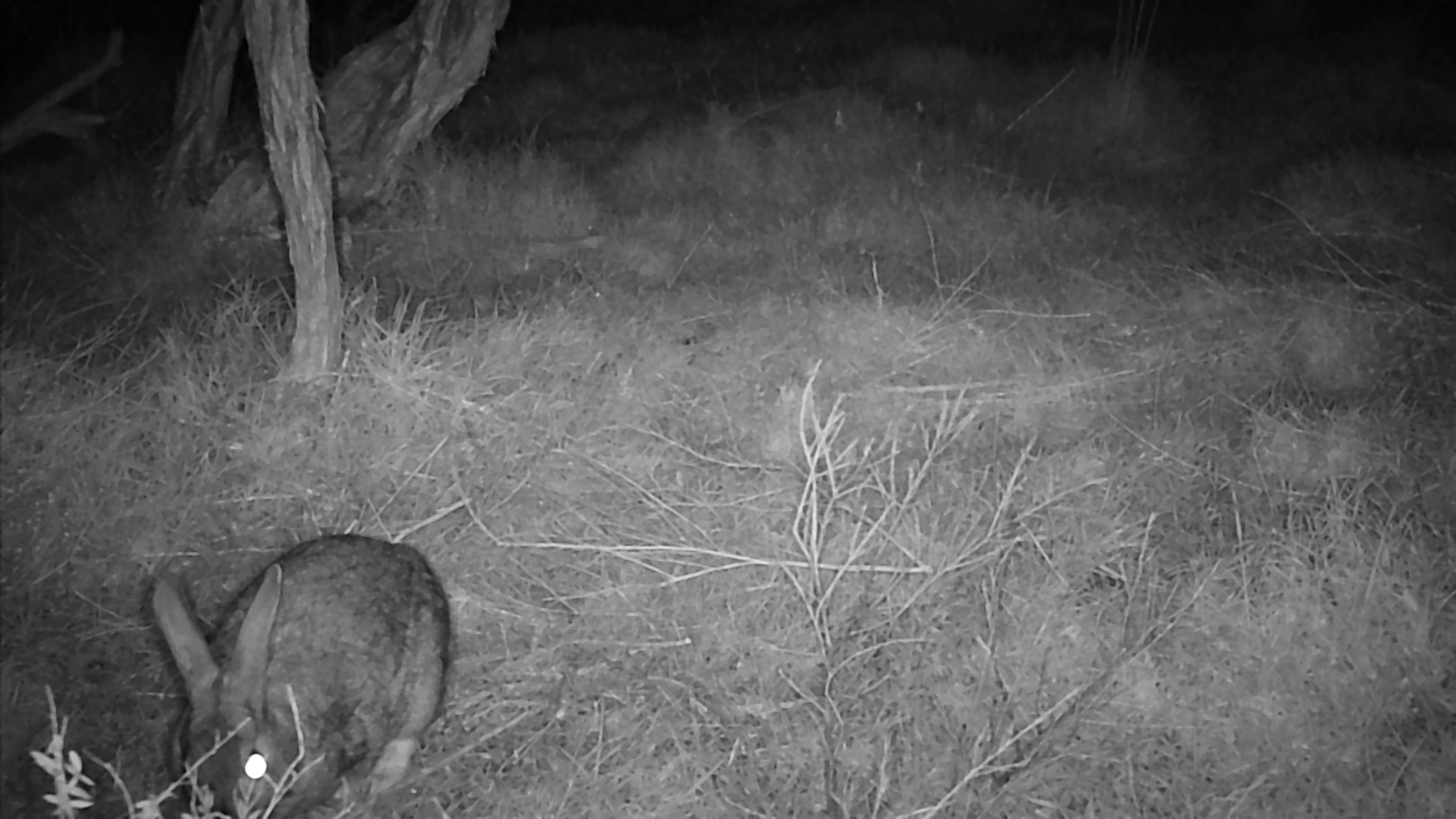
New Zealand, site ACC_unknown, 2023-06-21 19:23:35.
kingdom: Animalia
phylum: Chordata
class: Mammalia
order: Lagomorpha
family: Leporidae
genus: Oryctolagus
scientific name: Oryctolagus cuniculus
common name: european rabbit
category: rabbit